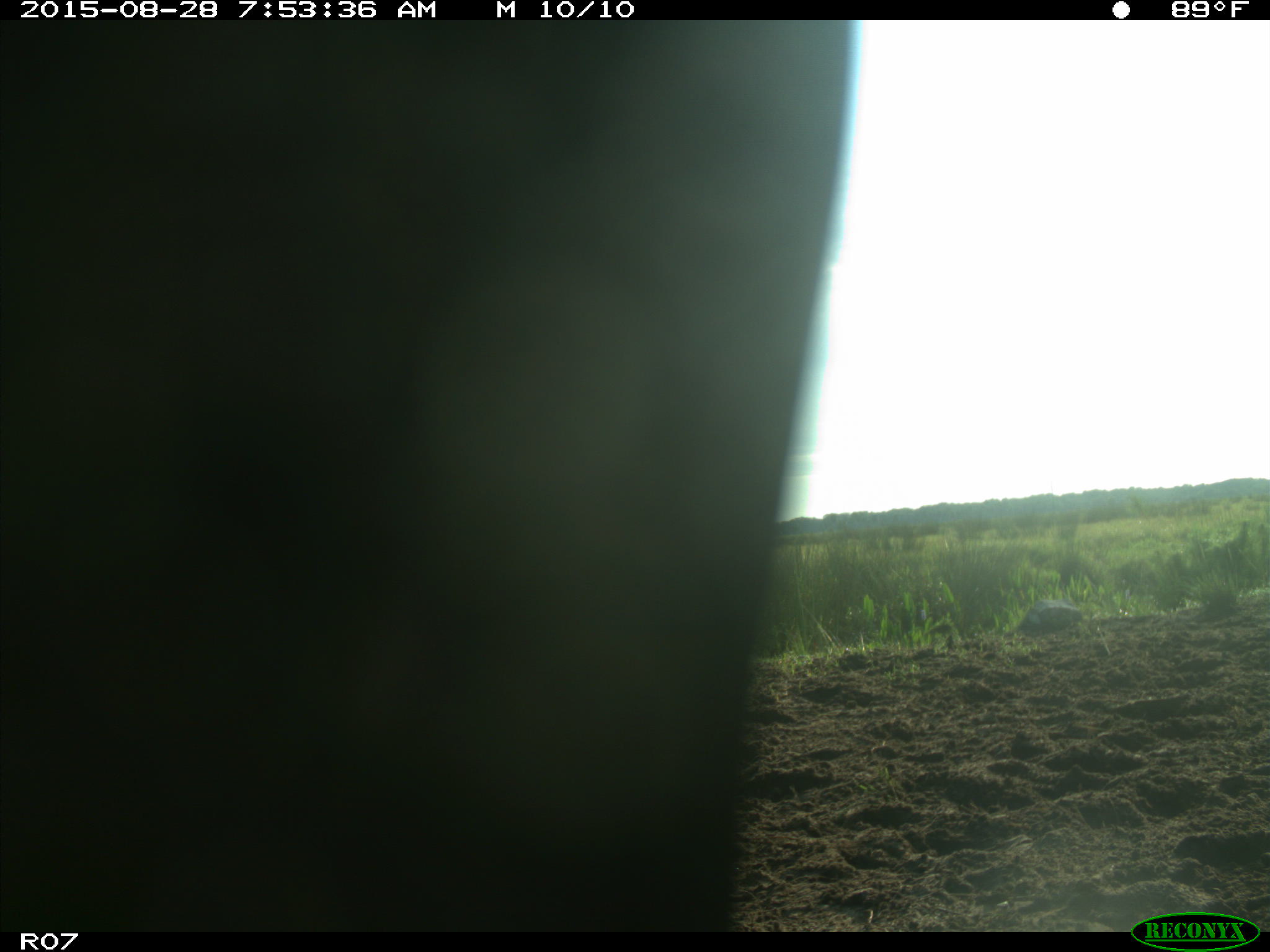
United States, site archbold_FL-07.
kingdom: Animalia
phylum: Chordata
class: Mammalia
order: Artiodactyla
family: Bovidae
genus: Bos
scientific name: Bos taurus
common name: domestic cow